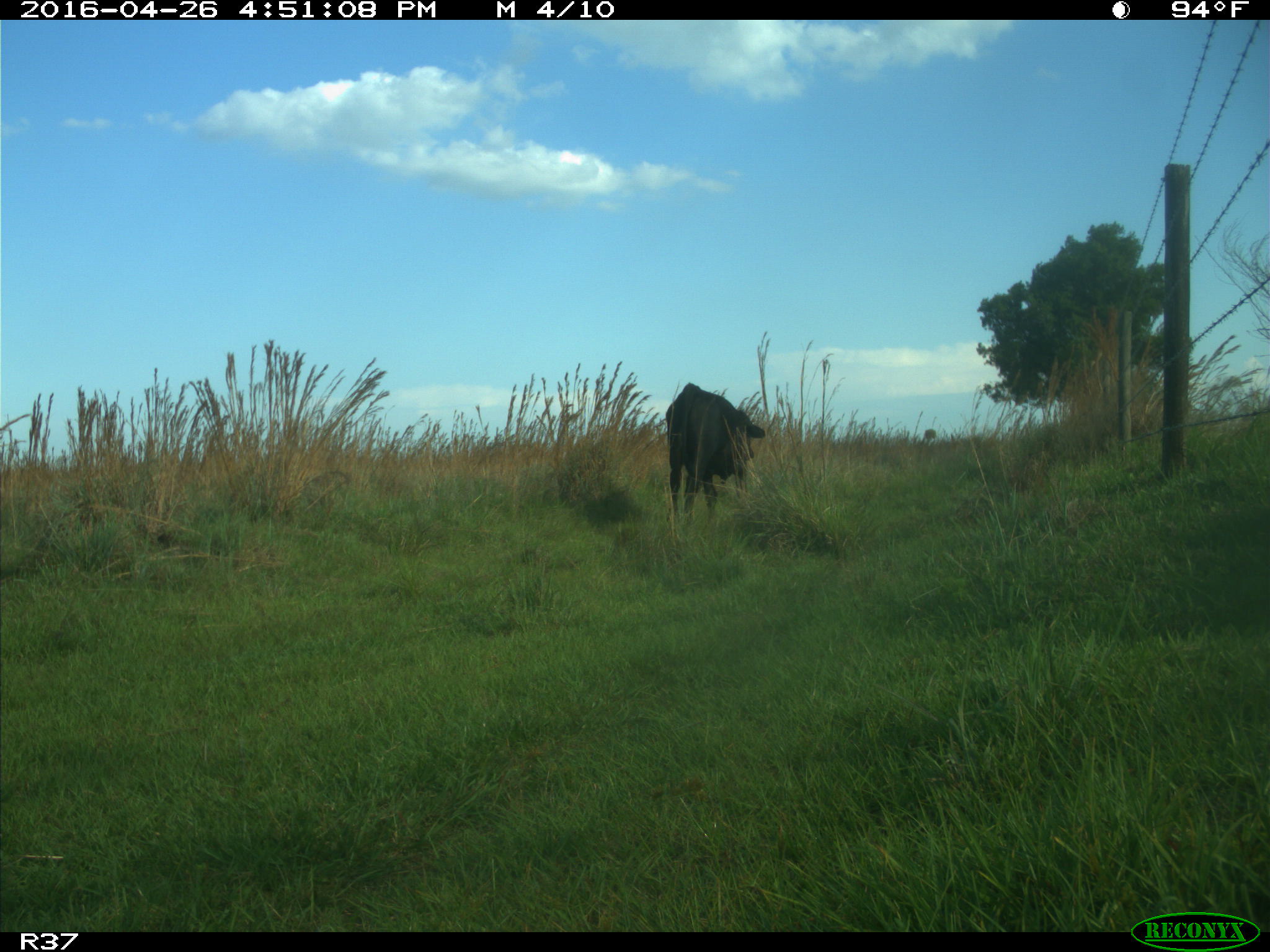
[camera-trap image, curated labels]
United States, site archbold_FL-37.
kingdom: Animalia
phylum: Chordata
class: Mammalia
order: Artiodactyla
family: Bovidae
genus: Bos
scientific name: Bos taurus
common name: domestic cow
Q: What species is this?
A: Bos taurus (domestic cow).